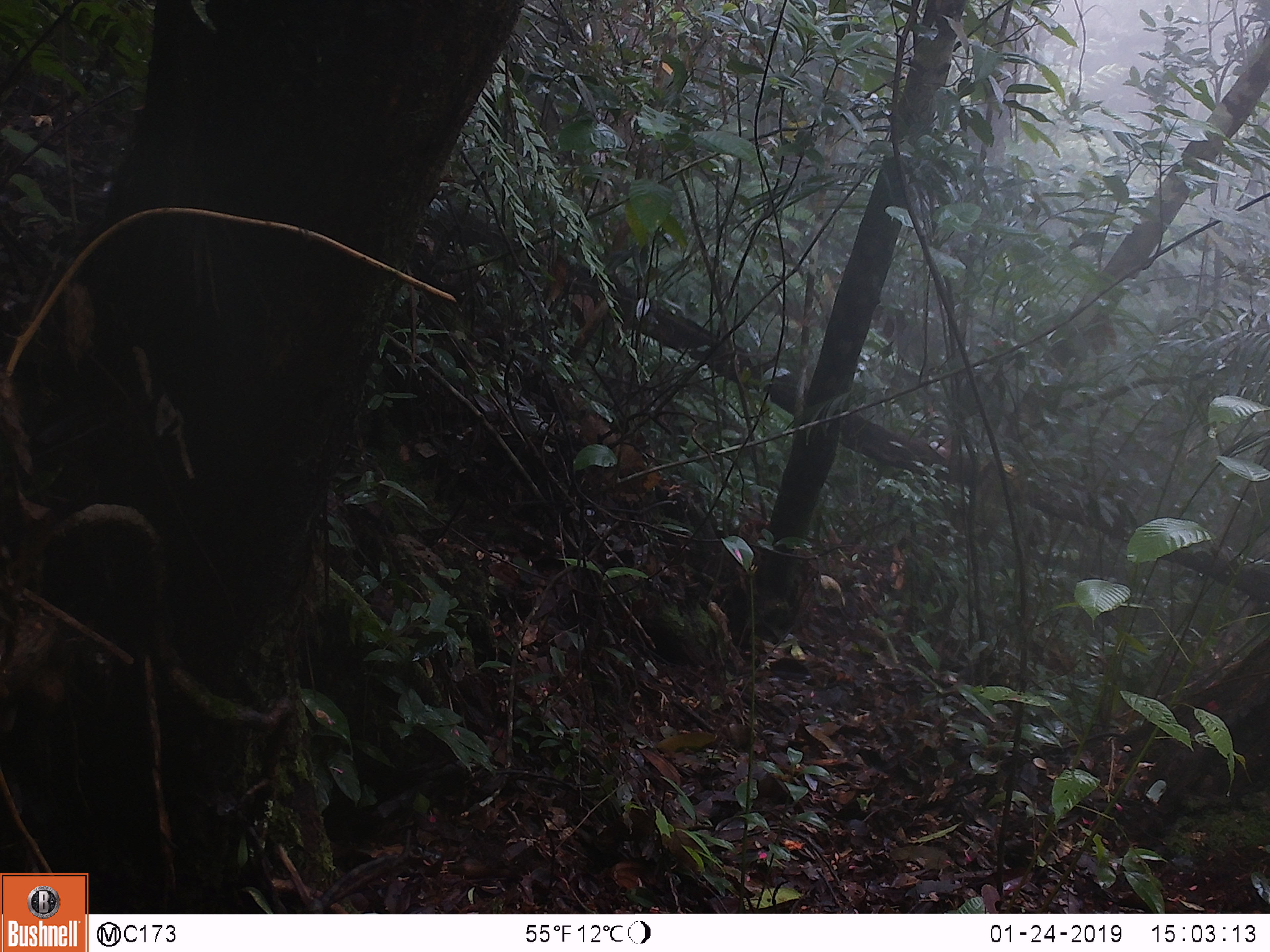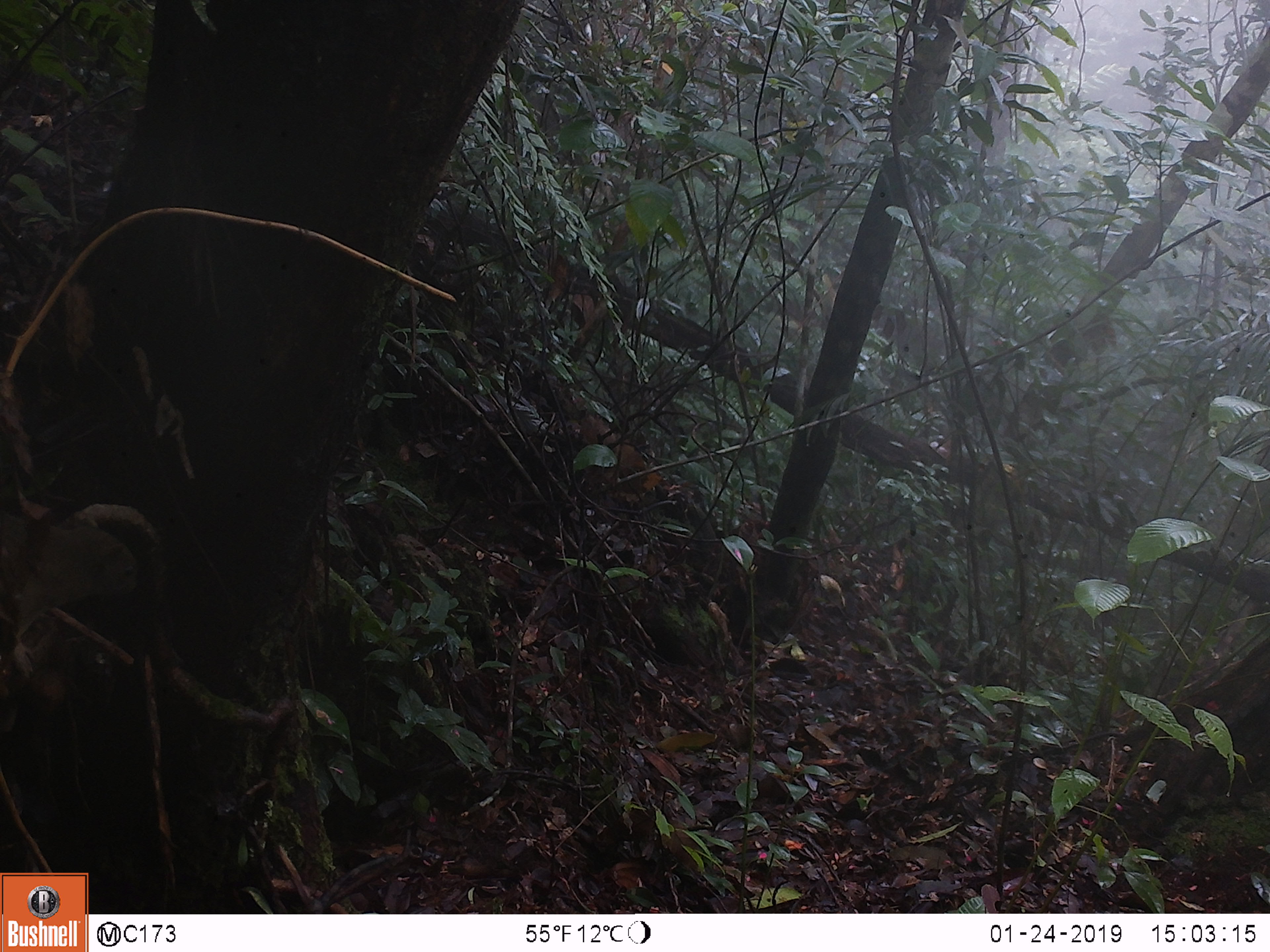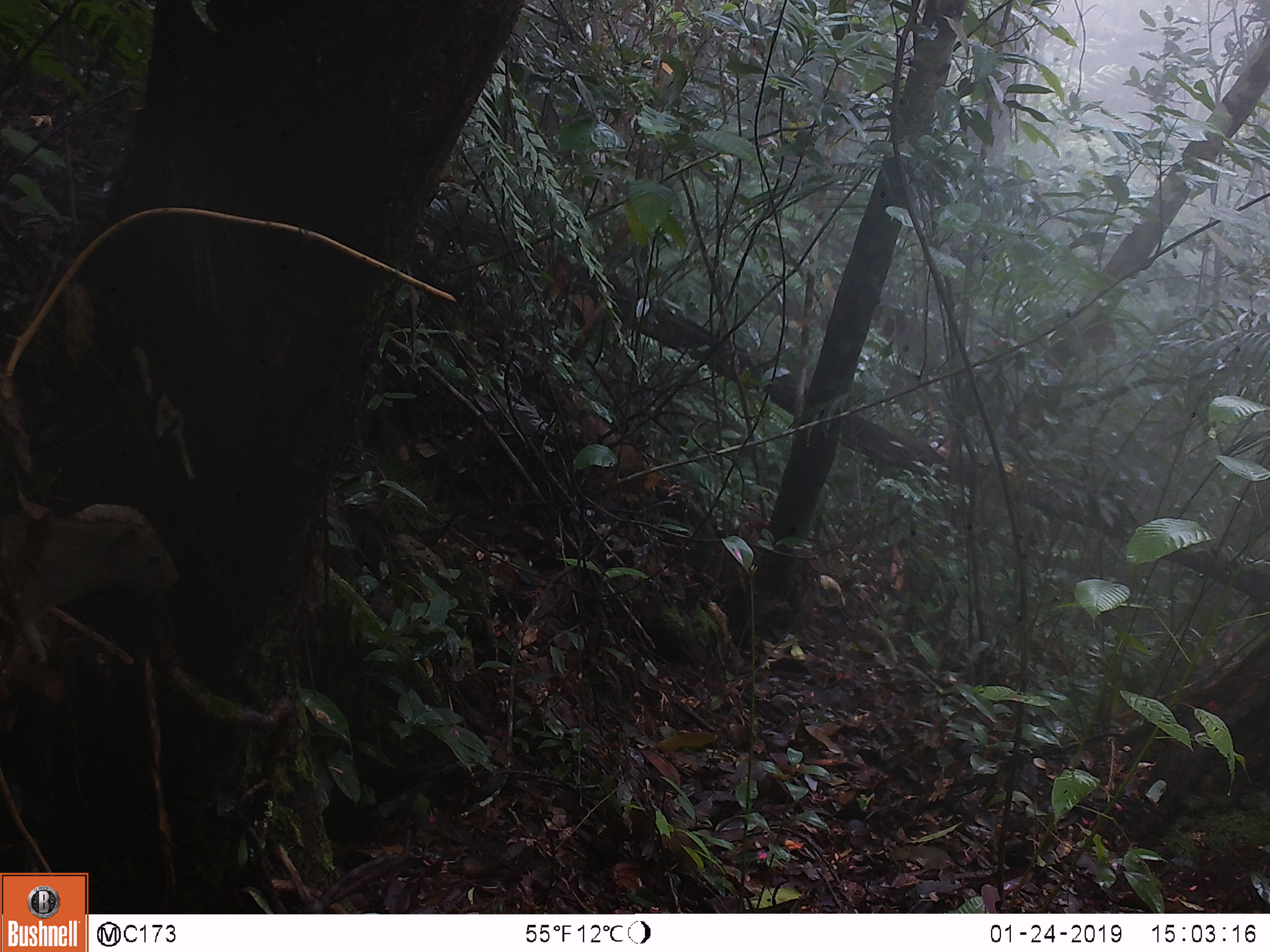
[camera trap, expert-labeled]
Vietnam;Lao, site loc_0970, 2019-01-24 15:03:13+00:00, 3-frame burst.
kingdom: Animalia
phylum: Chordata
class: Mammalia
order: Rodentia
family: Sciuridae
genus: Sciurus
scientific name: Sciurus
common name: squirrel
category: unidentified squirrel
Unidentified squirrel (squirrel) (Sciurus). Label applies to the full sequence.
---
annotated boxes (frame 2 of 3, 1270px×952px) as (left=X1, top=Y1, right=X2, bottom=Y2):
unidentified squirrel: (left=0, top=509, right=137, bottom=677)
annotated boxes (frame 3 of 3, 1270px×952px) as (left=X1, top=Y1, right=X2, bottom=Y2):
unidentified squirrel: (left=0, top=507, right=179, bottom=664)